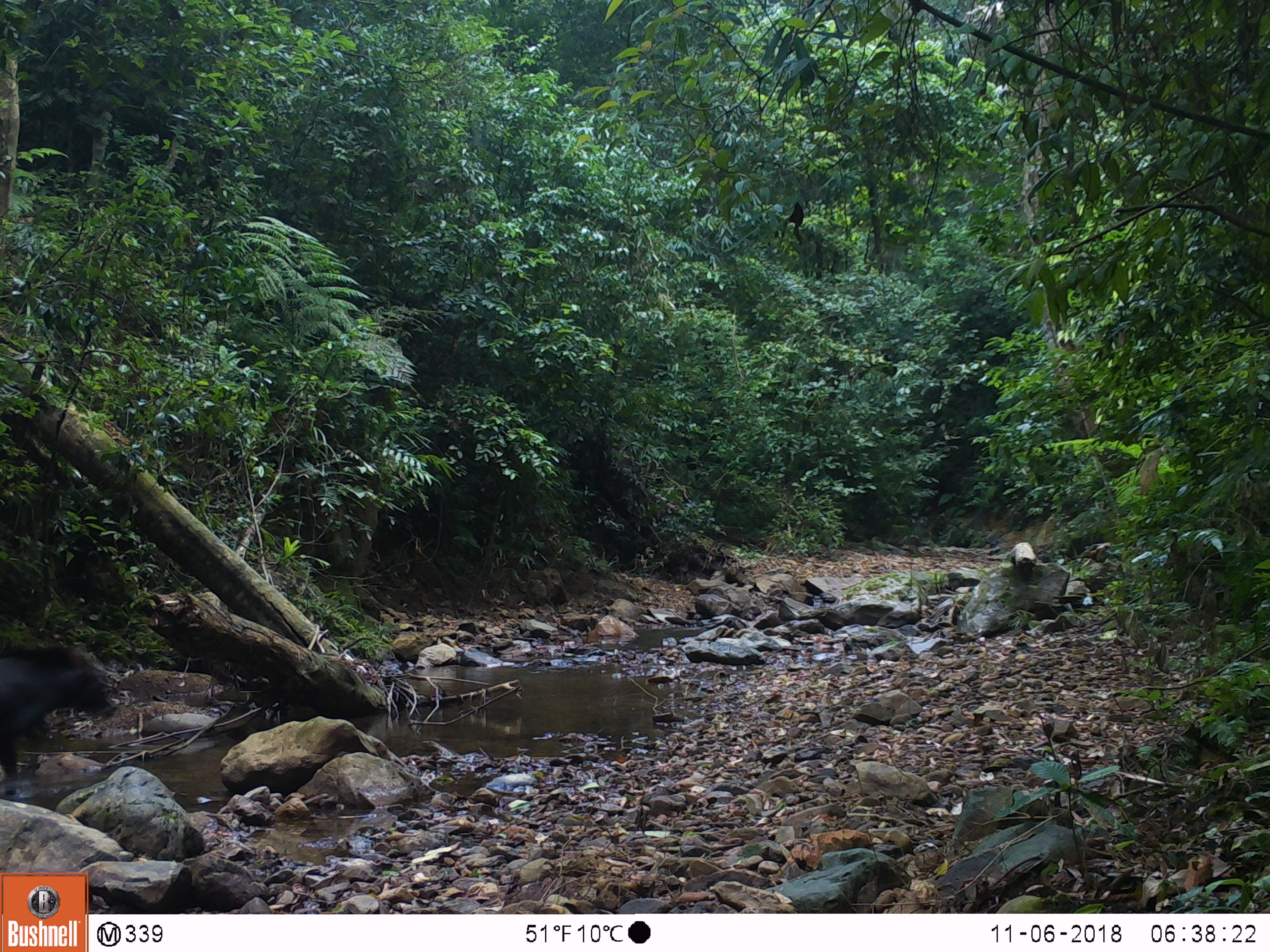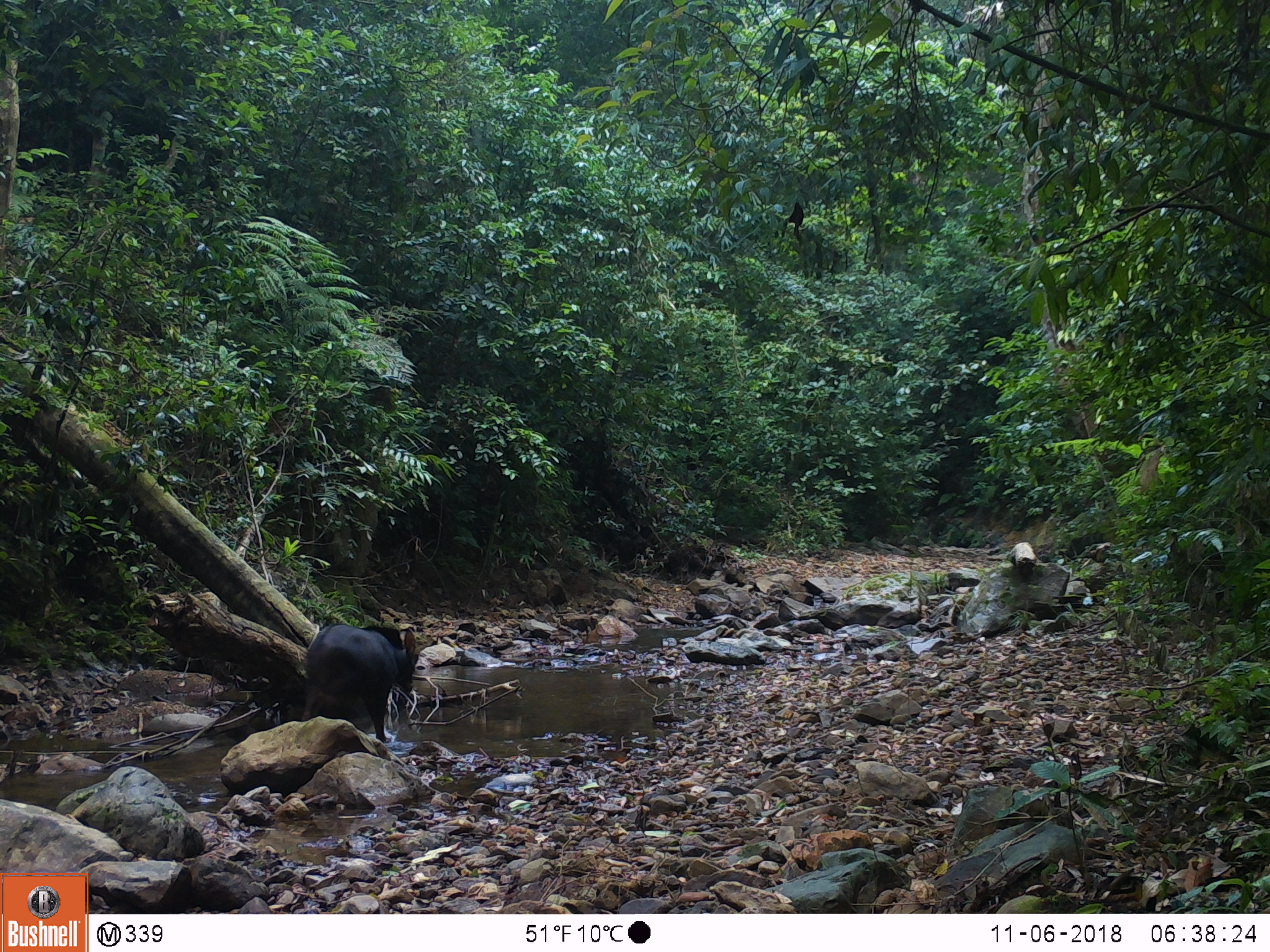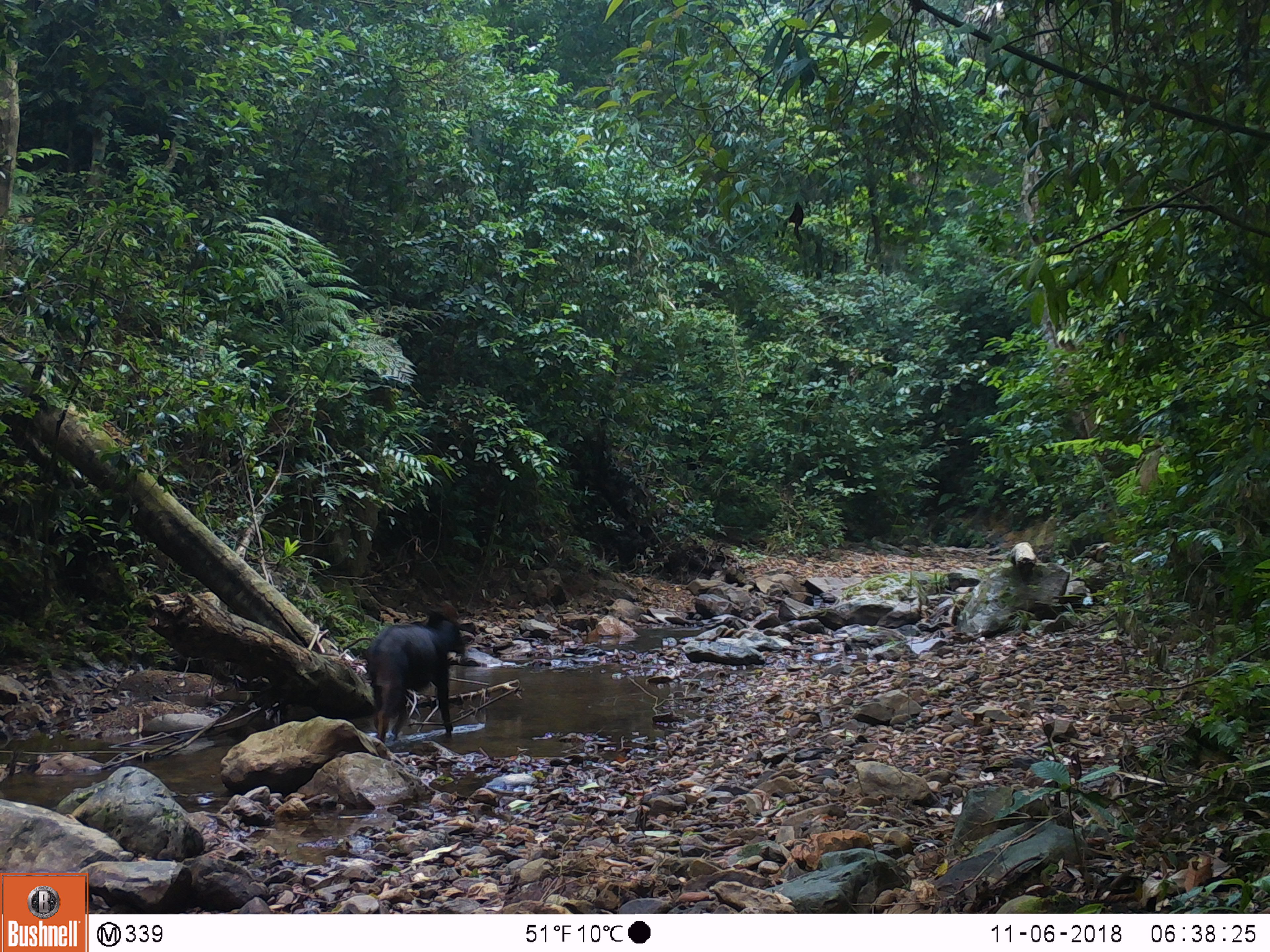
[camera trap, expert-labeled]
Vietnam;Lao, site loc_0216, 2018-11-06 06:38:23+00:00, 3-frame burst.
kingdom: Animalia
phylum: Chordata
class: Mammalia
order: Artiodactyla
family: Bovidae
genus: Capricornis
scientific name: Capricornis sumatraensis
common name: chinese serow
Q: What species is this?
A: Chinese serow (Capricornis sumatraensis).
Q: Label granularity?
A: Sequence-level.